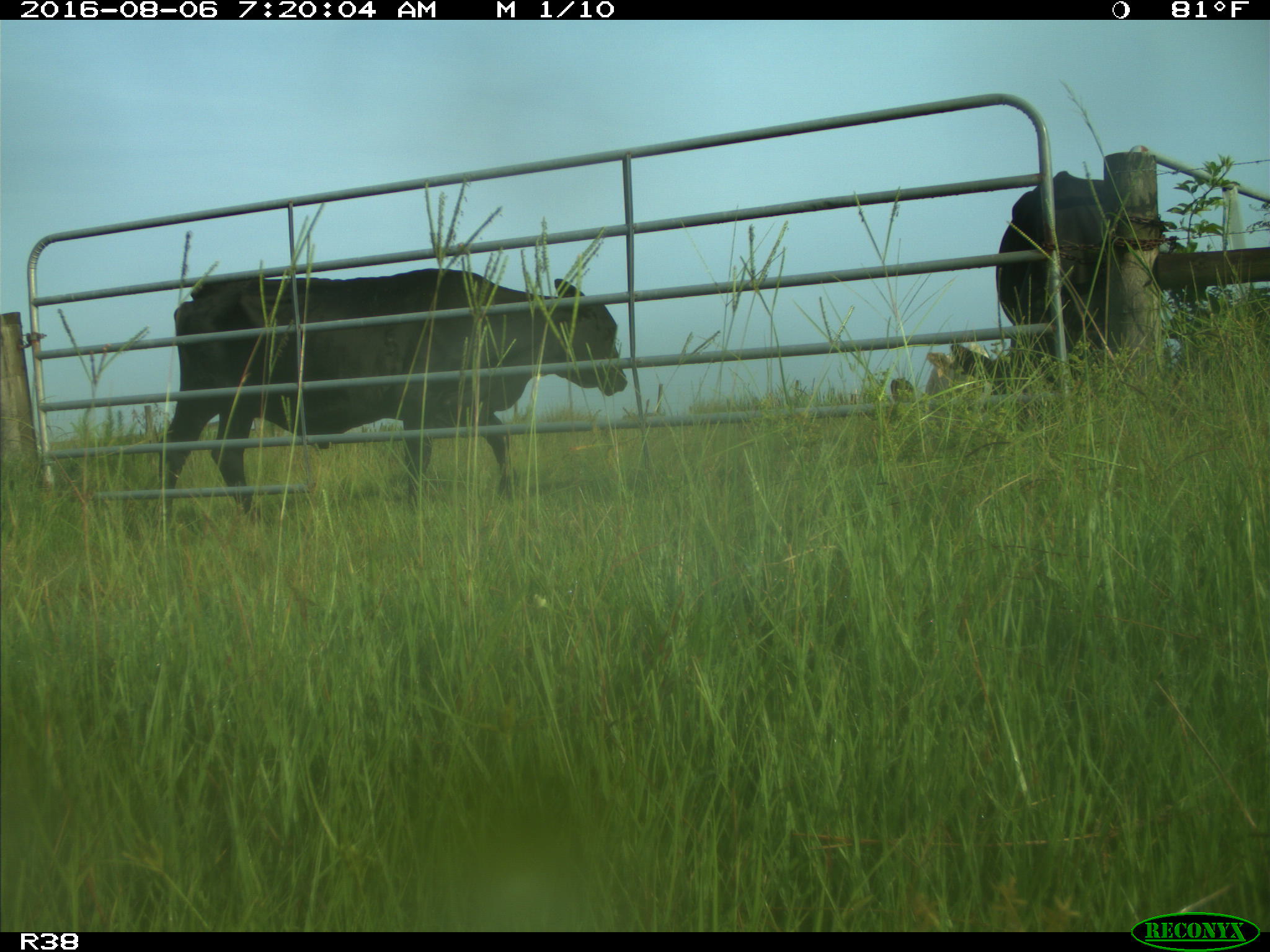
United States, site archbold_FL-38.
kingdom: Animalia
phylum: Chordata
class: Mammalia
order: Artiodactyla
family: Bovidae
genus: Bos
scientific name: Bos taurus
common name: domestic cow